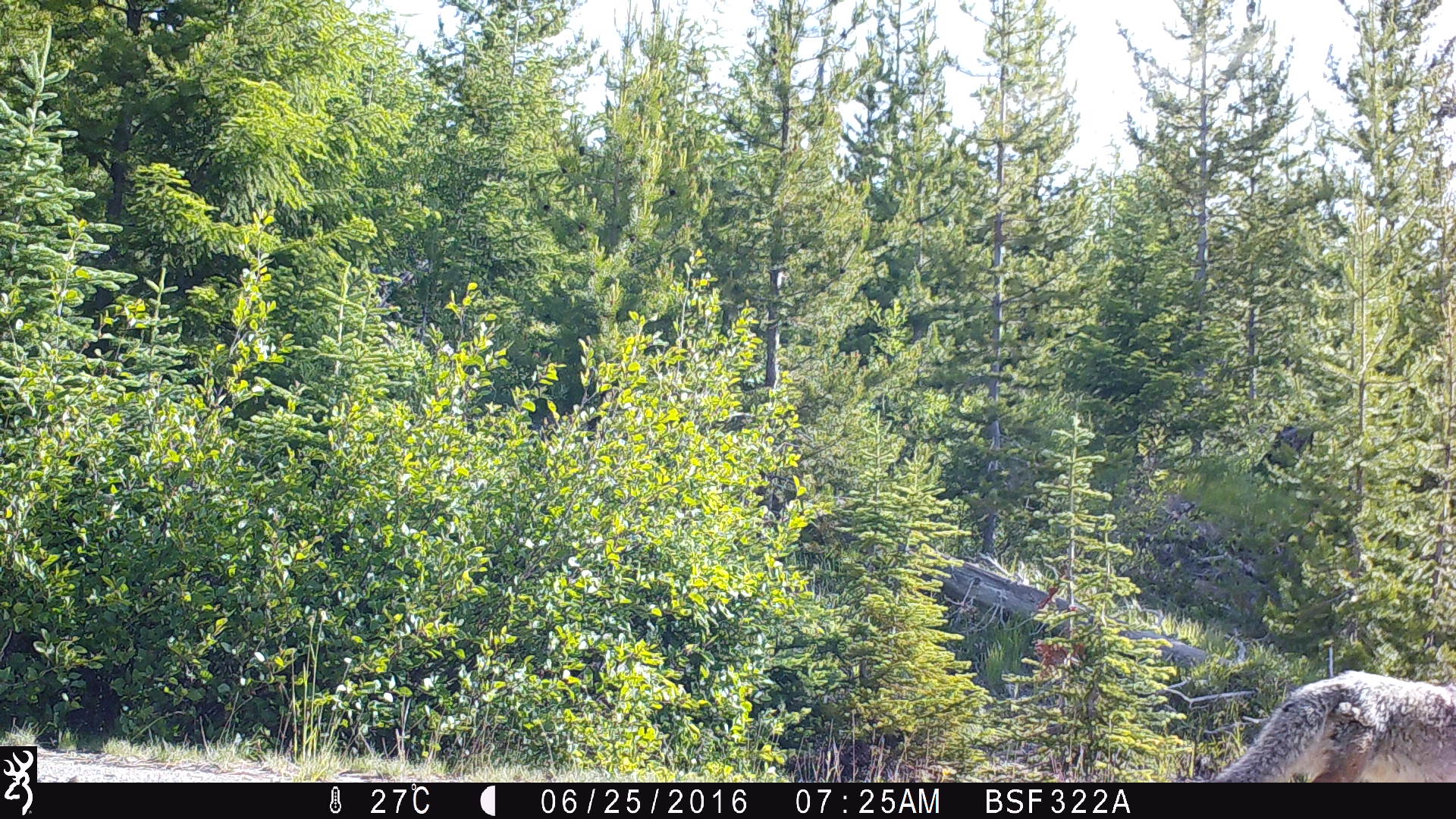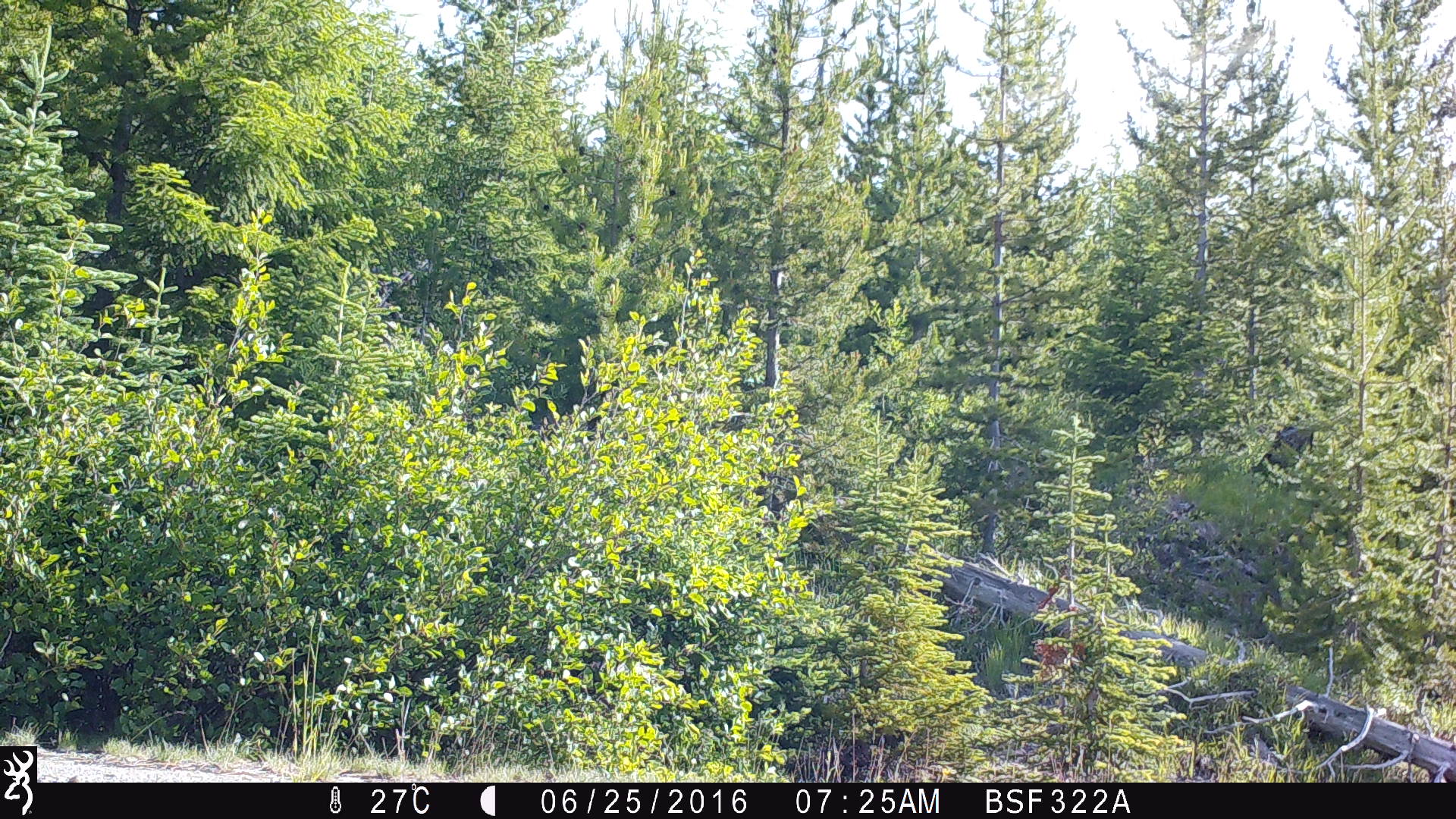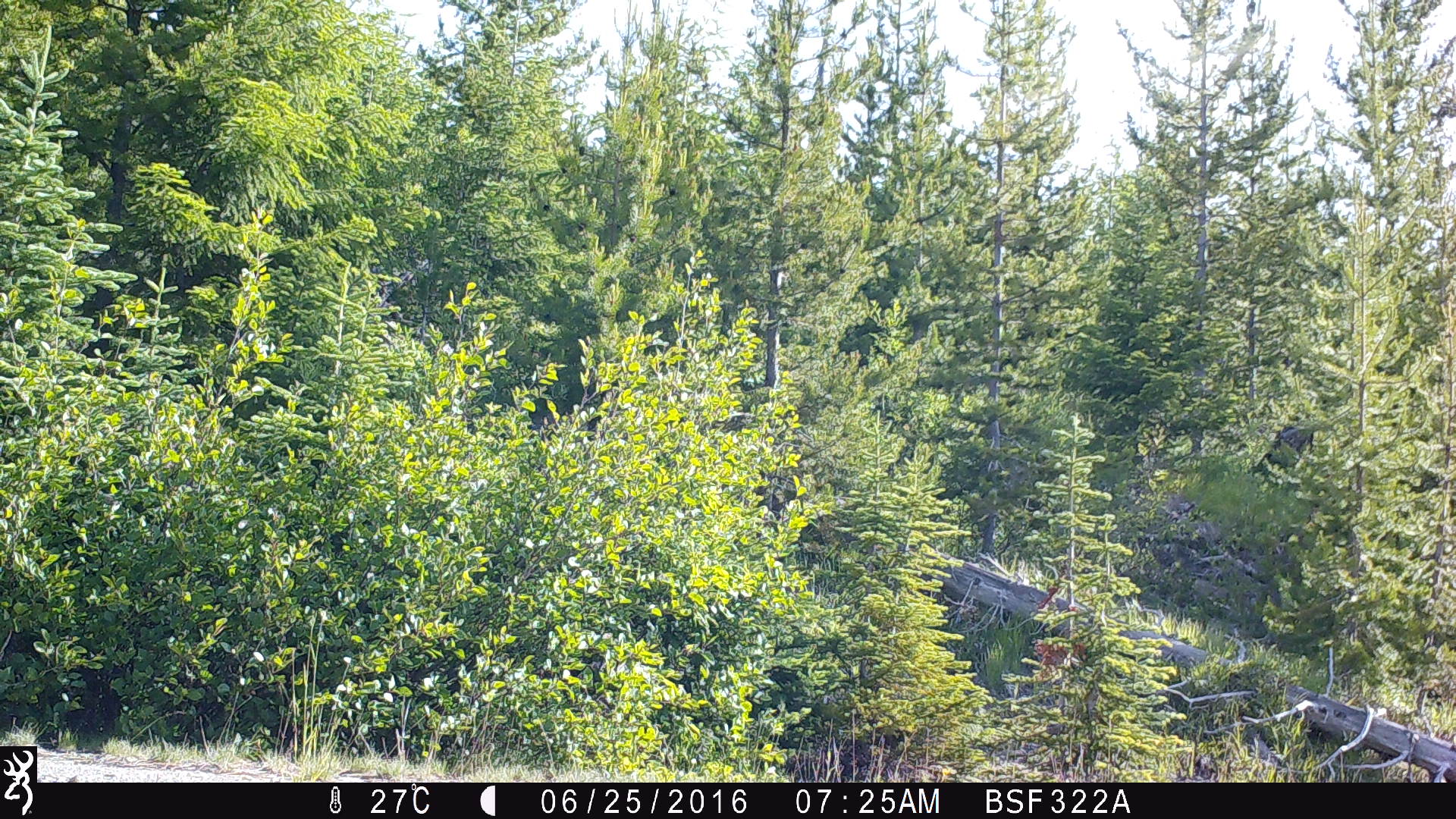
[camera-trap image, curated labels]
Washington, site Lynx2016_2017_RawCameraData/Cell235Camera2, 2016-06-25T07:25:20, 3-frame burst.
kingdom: Animalia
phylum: Chordata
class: Mammalia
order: Carnivora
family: Canidae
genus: Canis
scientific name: Canis latrans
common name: coyote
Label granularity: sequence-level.